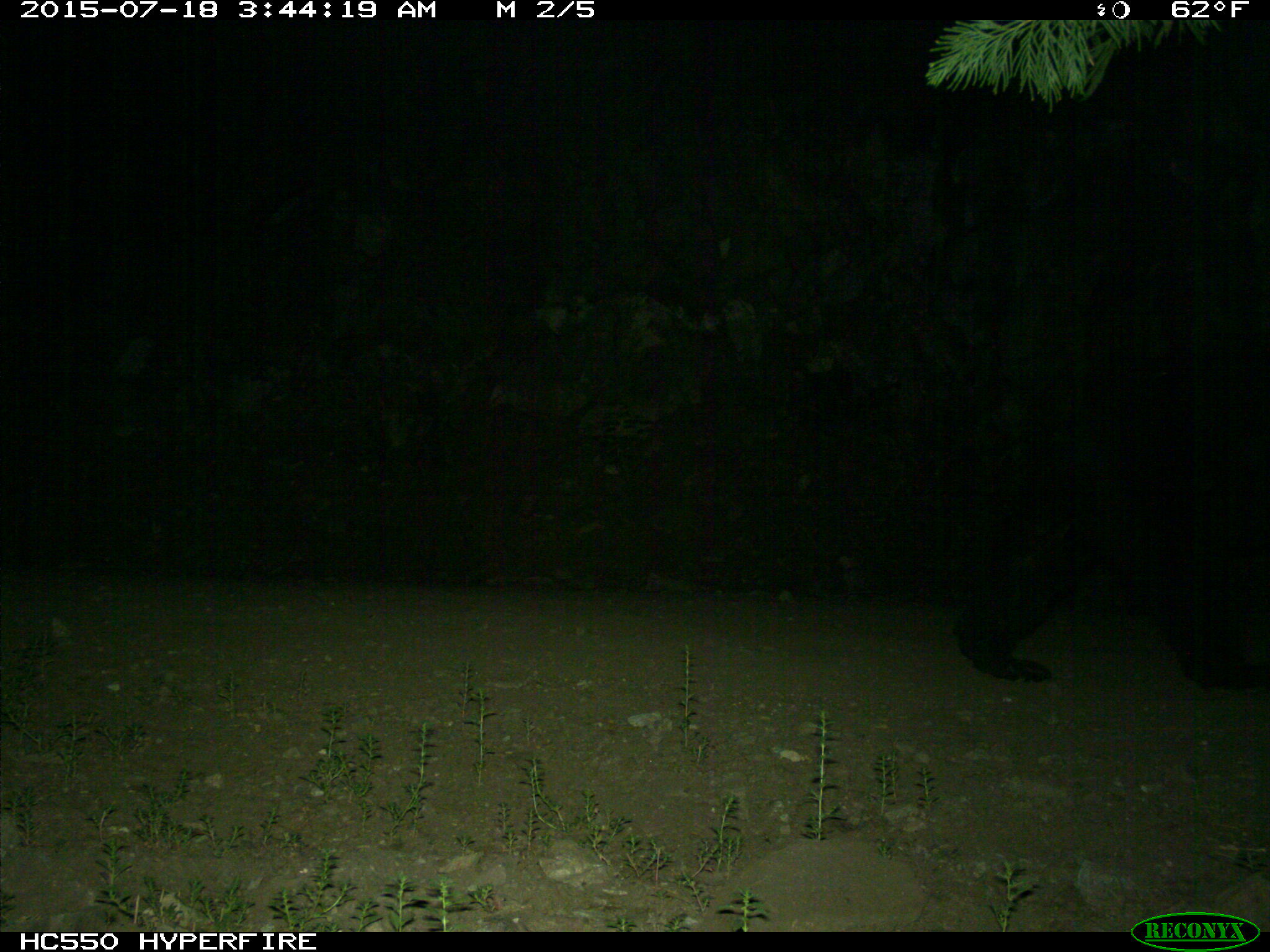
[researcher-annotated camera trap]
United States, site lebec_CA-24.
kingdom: Animalia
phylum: Chordata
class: Mammalia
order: Carnivora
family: Ursidae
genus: Ursus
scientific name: Ursus americanus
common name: american black bear